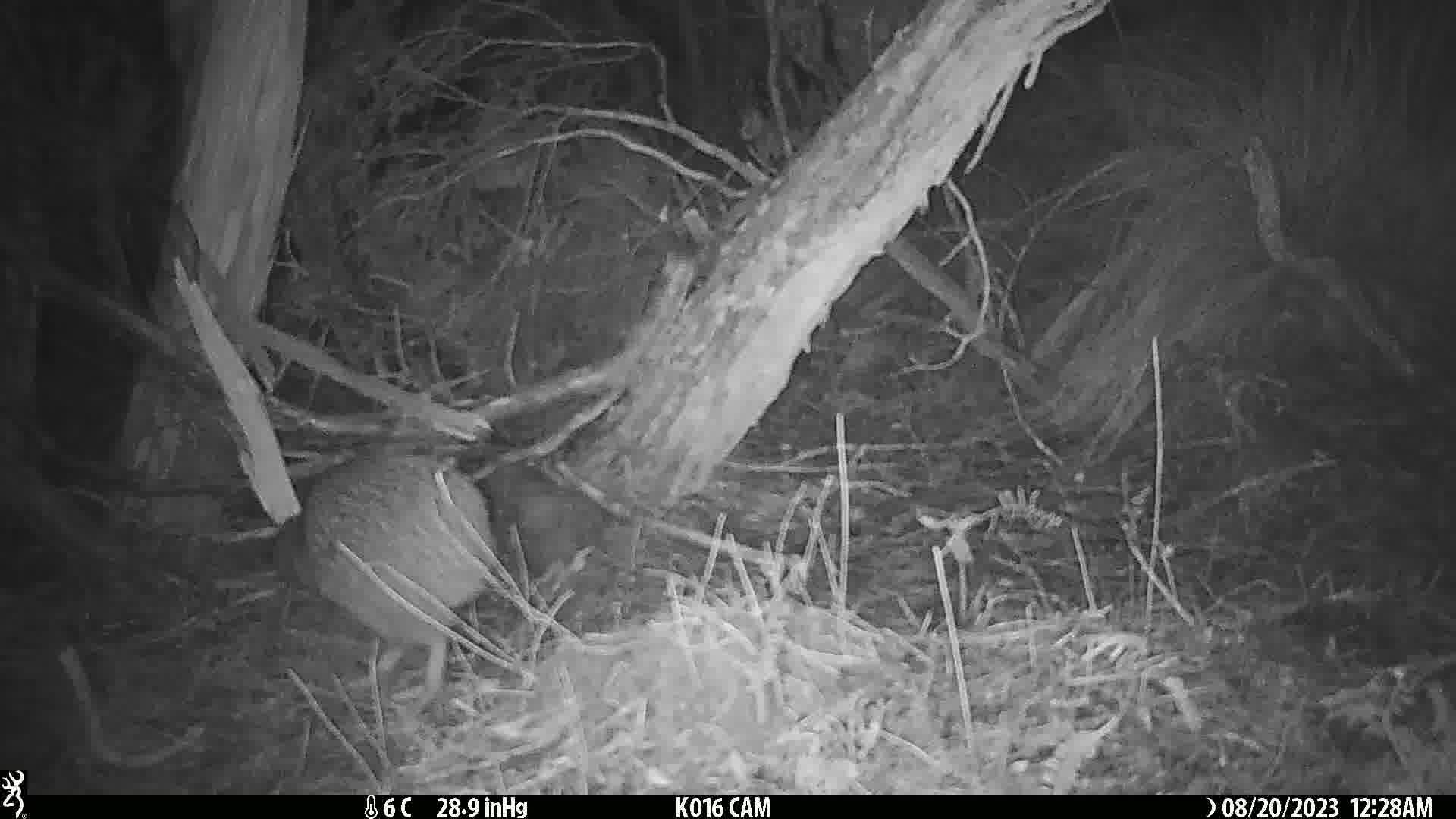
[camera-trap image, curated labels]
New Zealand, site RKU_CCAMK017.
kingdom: Animalia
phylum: Chordata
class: Aves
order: Apterygiformes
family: Apterygidae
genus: Apteryx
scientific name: Apteryx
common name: kiwi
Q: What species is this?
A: Kiwi (Apteryx).